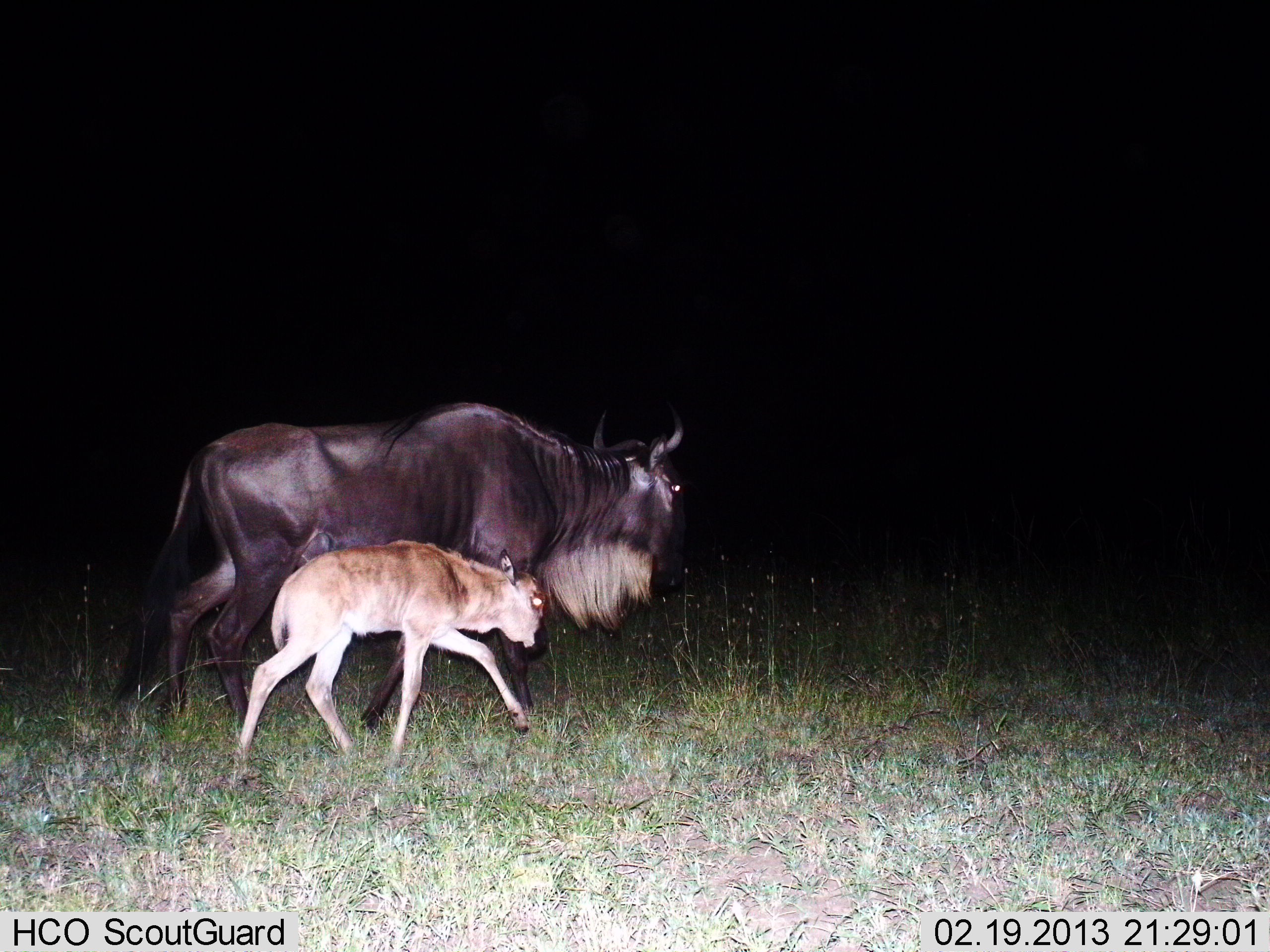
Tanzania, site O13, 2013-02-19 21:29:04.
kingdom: Animalia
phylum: Chordata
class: Mammalia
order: Artiodactyla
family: Bovidae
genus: Connochaetes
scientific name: Connochaetes taurinus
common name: blue wildebeest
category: wildebeest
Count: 2.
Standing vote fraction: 14%.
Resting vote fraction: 0%.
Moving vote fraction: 86%.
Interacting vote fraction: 5%.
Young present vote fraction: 90%.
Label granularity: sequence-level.